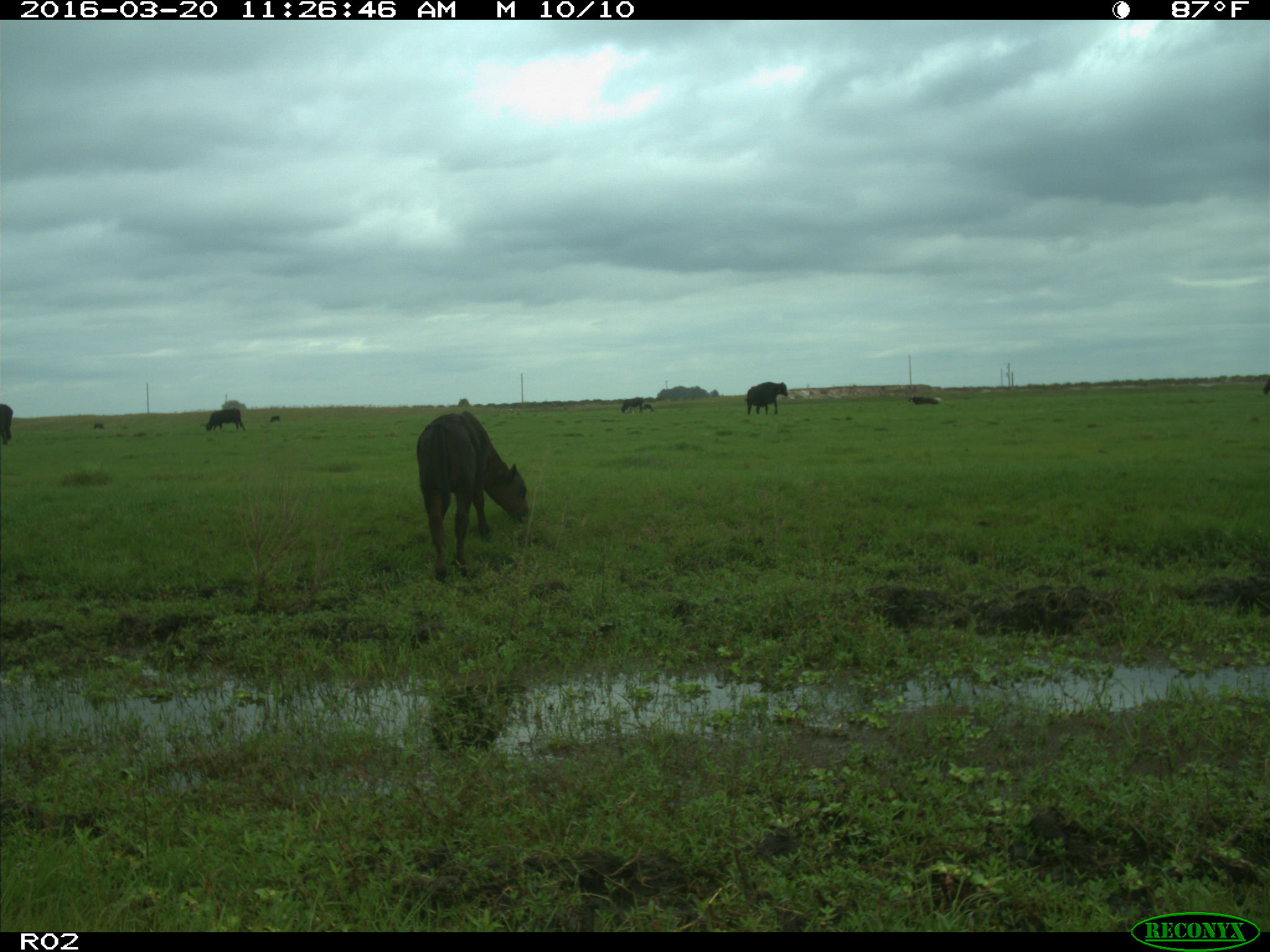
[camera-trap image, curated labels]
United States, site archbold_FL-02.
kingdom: Animalia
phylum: Chordata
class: Mammalia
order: Artiodactyla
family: Bovidae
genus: Bos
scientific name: Bos taurus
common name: domestic cow